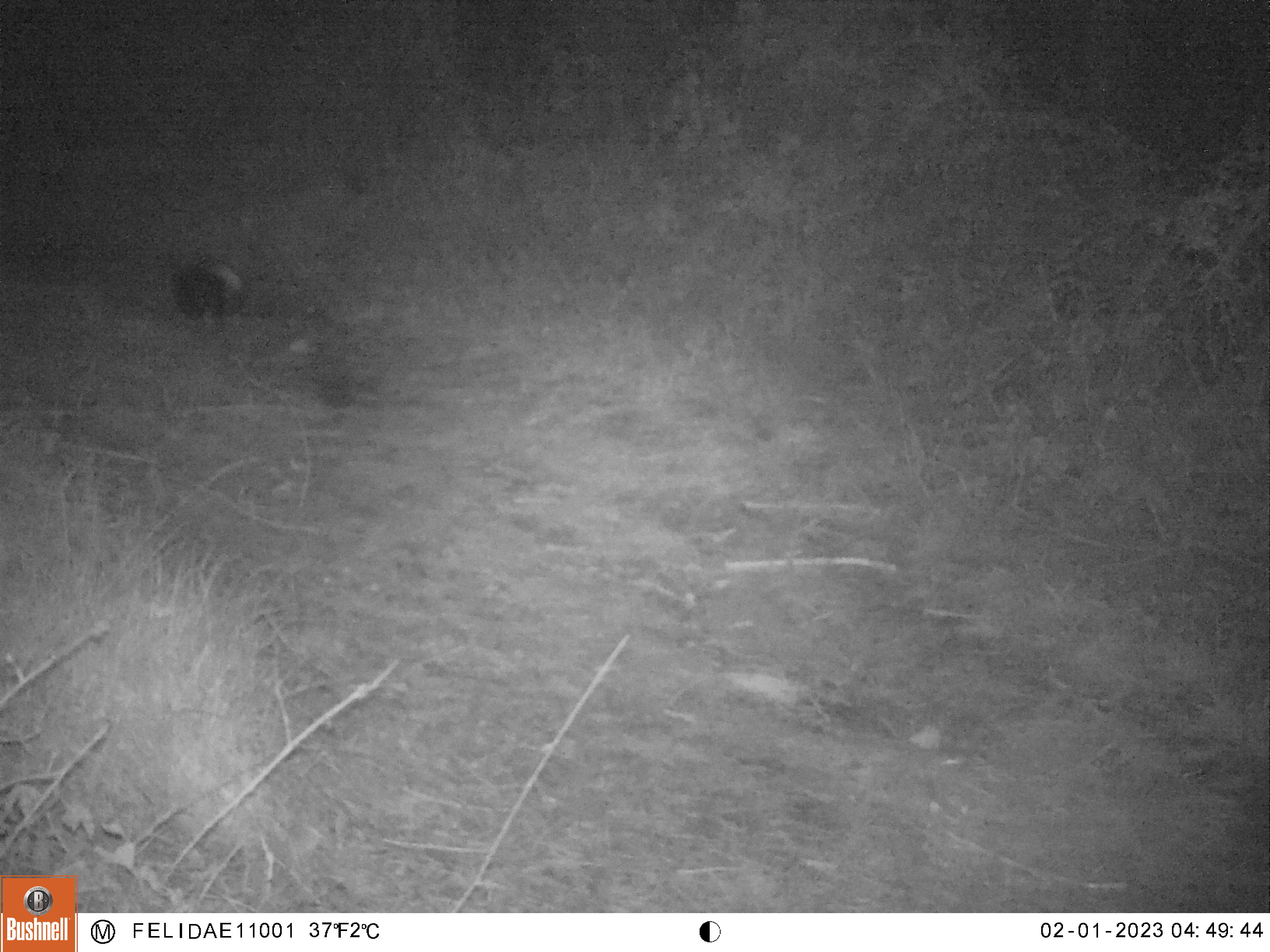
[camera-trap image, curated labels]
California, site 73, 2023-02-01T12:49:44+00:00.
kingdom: Animalia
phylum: Chordata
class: Mammalia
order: Carnivora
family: Mephitidae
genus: Mephitis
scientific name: Mephitis mephitis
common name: striped skunk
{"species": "striped skunk (Mephitis mephitis)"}